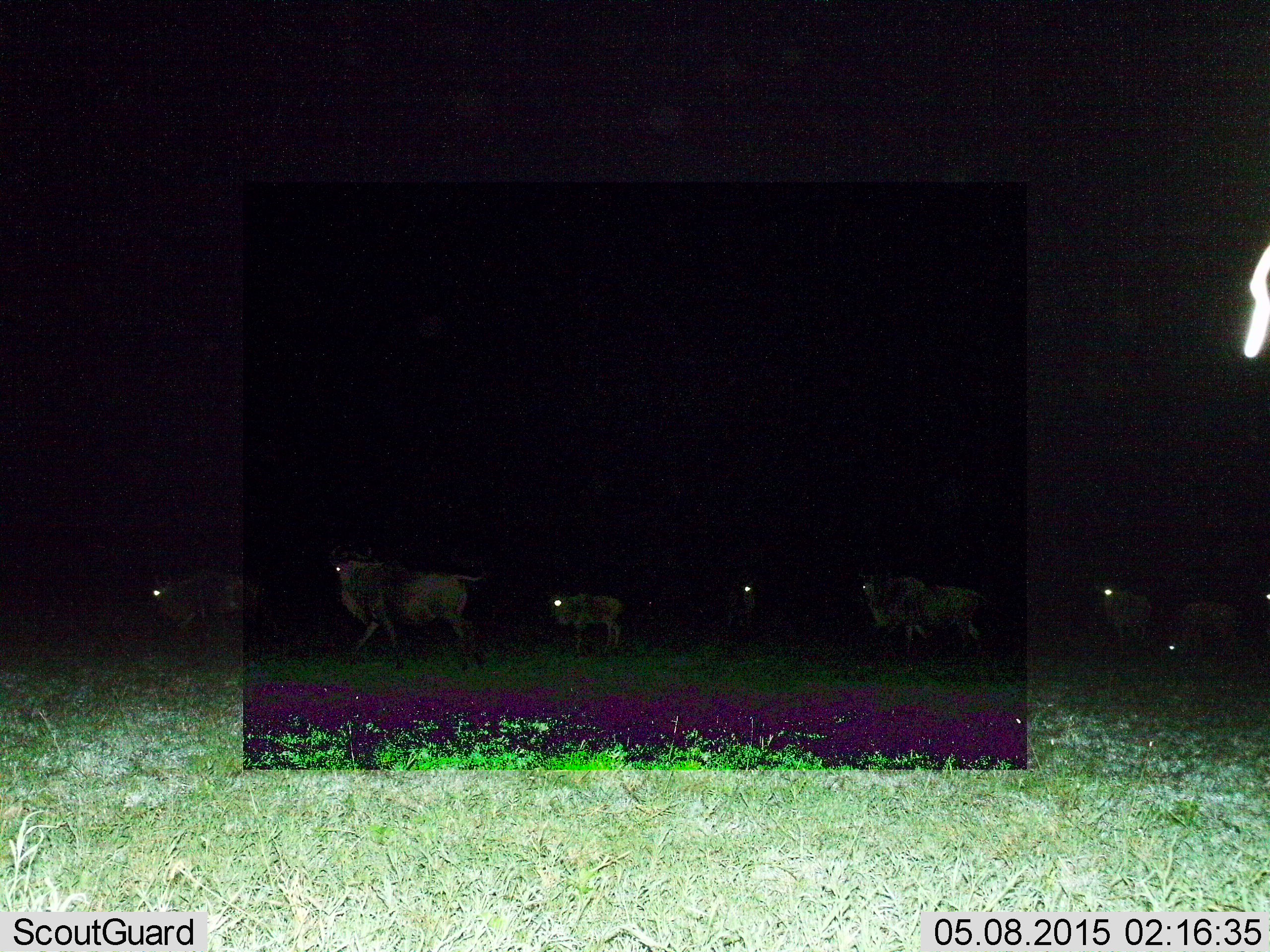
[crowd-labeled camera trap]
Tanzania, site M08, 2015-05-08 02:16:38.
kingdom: Animalia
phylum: Chordata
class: Mammalia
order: Artiodactyla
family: Bovidae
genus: Connochaetes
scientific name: Connochaetes taurinus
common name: blue wildebeest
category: wildebeest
Wildebeest (blue wildebeest) (Connochaetes taurinus), count 7. Behavior (volunteer vote fractions): standing 30%, resting 0%, moving 100%, interacting 0%. Young present (vote fraction): 80%. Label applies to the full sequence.